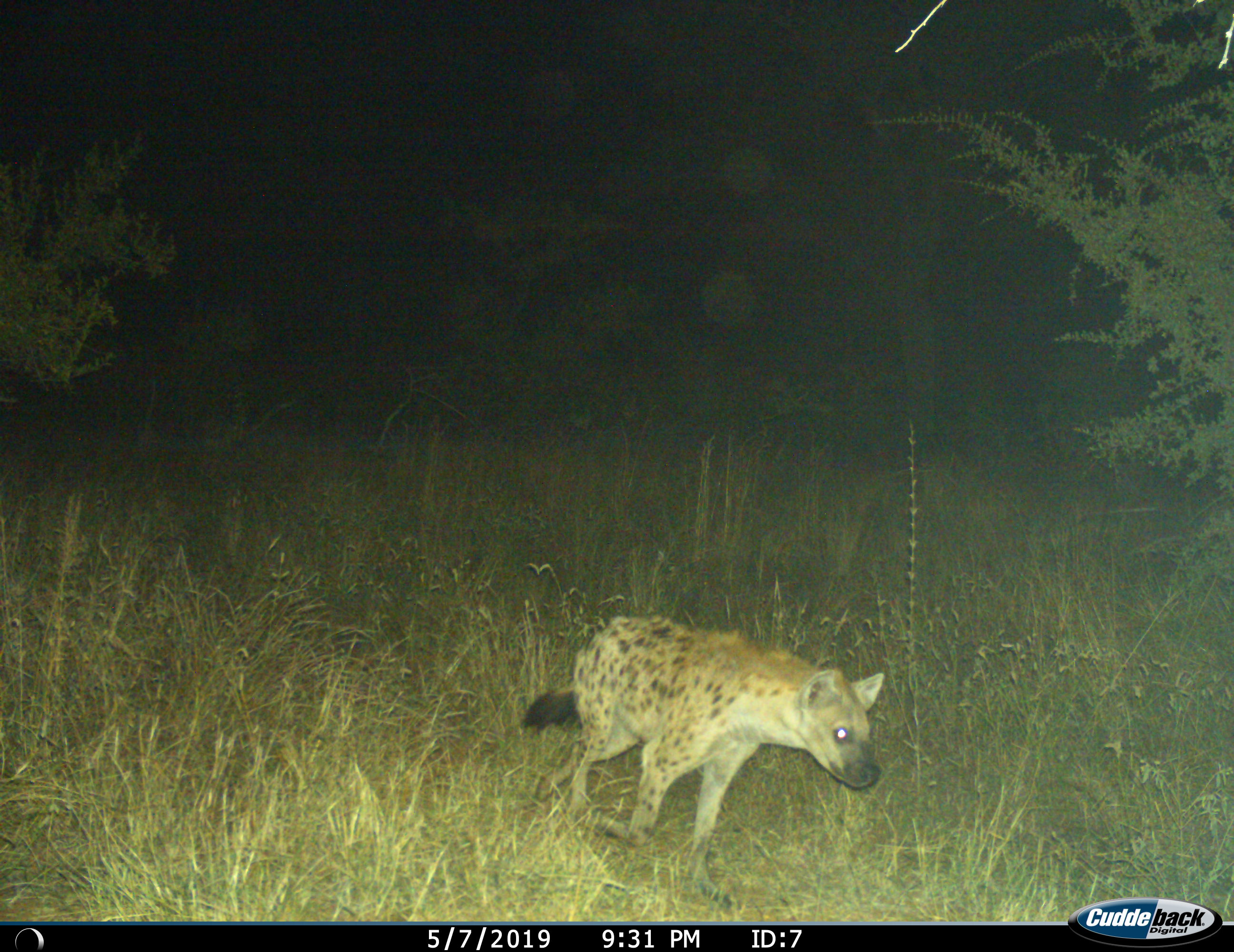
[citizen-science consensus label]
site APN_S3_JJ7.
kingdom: Animalia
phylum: Chordata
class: Mammalia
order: Carnivora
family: Hyaenidae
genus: Crocuta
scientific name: Crocuta crocuta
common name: spotted hyena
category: hyenaspotted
Hyenaspotted (spotted hyena) (Crocuta crocuta), count 1. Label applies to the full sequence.